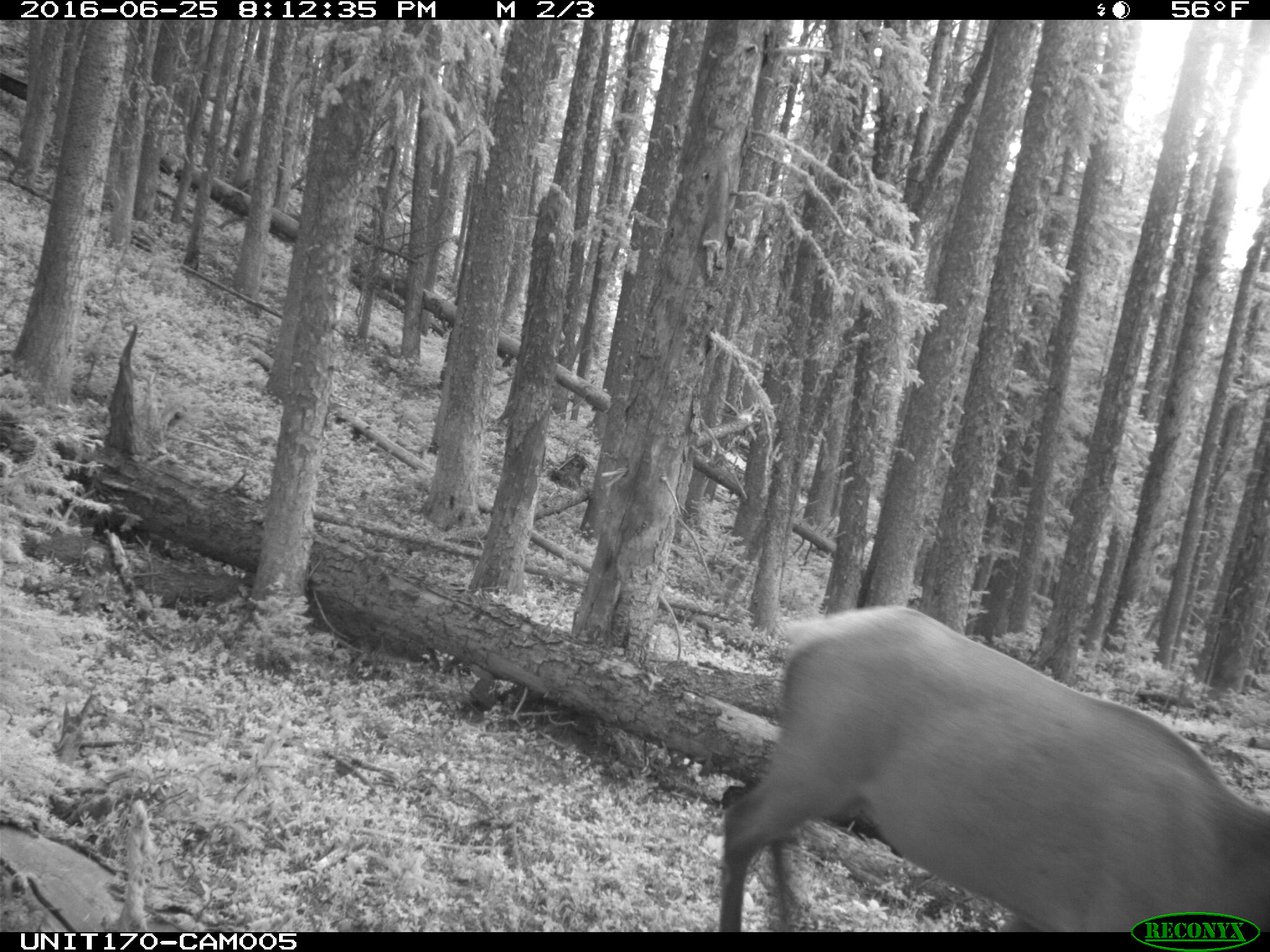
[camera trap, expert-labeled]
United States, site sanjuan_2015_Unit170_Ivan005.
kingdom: Animalia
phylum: Chordata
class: Mammalia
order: Artiodactyla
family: Cervidae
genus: Cervus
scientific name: Cervus elaphus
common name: red deer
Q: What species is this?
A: Cervus elaphus (red deer).